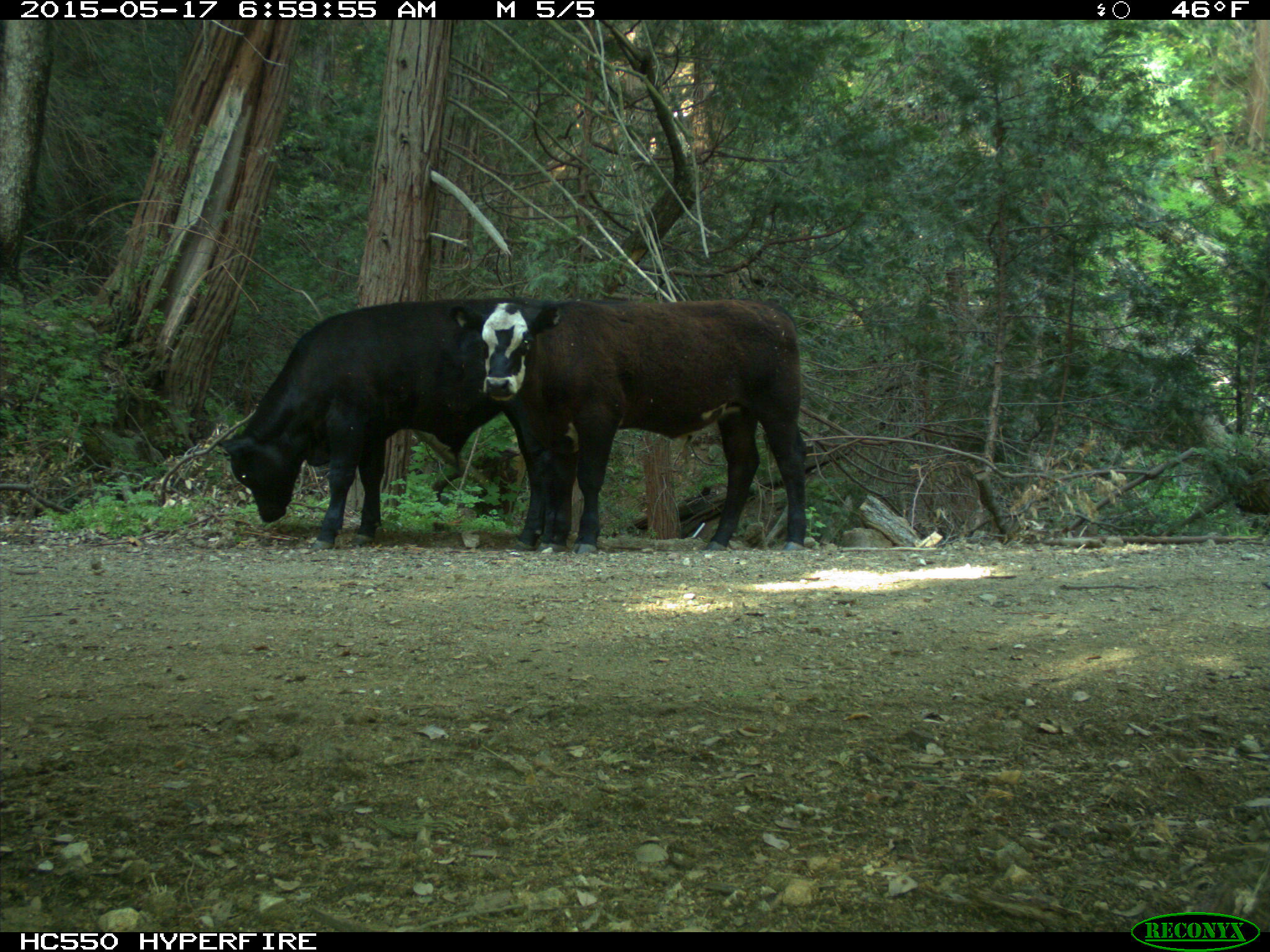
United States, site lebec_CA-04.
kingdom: Animalia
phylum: Chordata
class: Mammalia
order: Artiodactyla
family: Bovidae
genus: Bos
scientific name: Bos taurus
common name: domestic cow